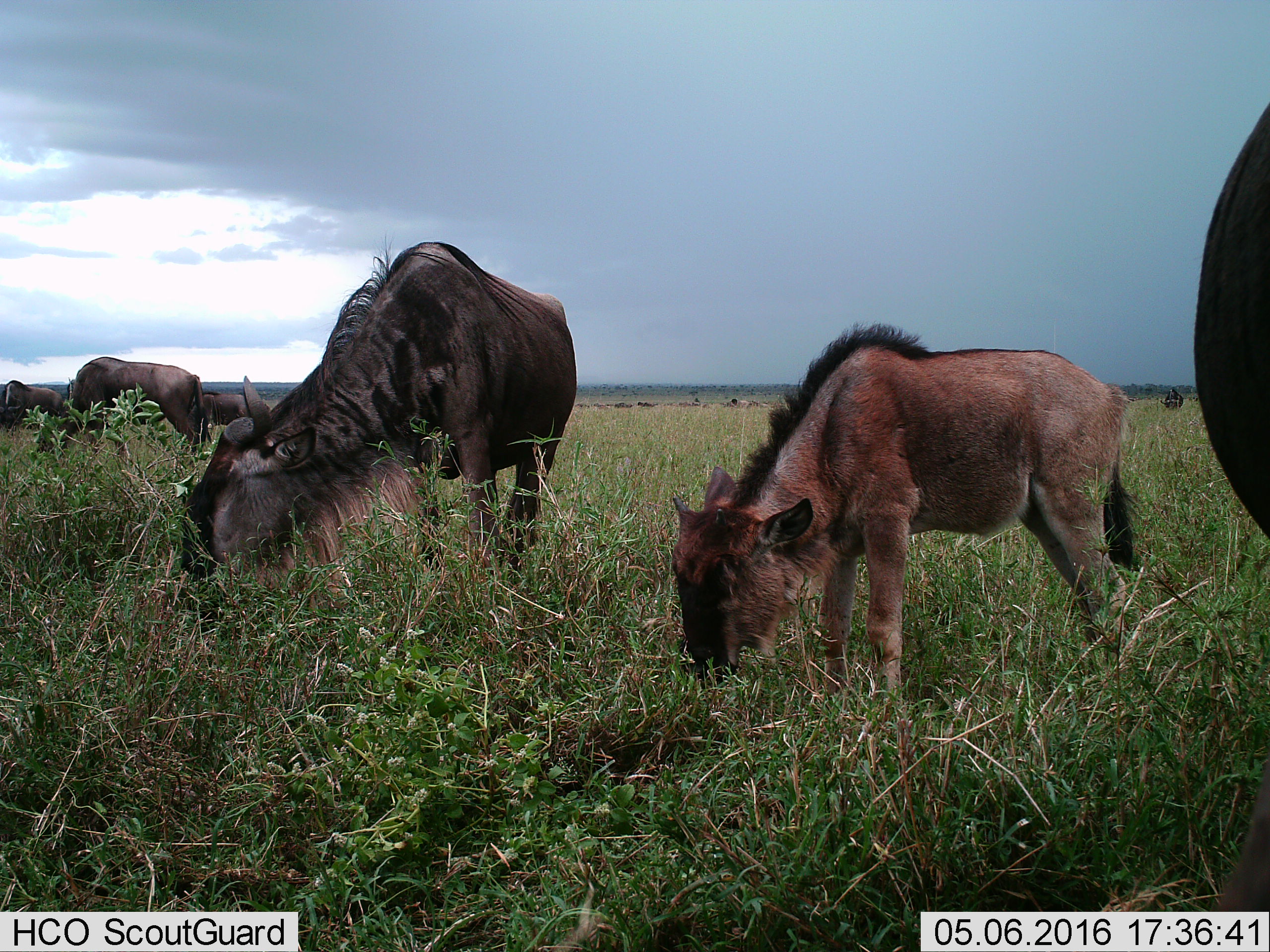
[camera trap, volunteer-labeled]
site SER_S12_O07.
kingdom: Animalia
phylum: Chordata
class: Mammalia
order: Artiodactyla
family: Bovidae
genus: Connochaetes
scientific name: Connochaetes taurinus taurinus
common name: blue wildebeest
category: wildebeestblue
Wildebeestblue (blue wildebeest) (Connochaetes taurinus taurinus), count 6. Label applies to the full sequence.